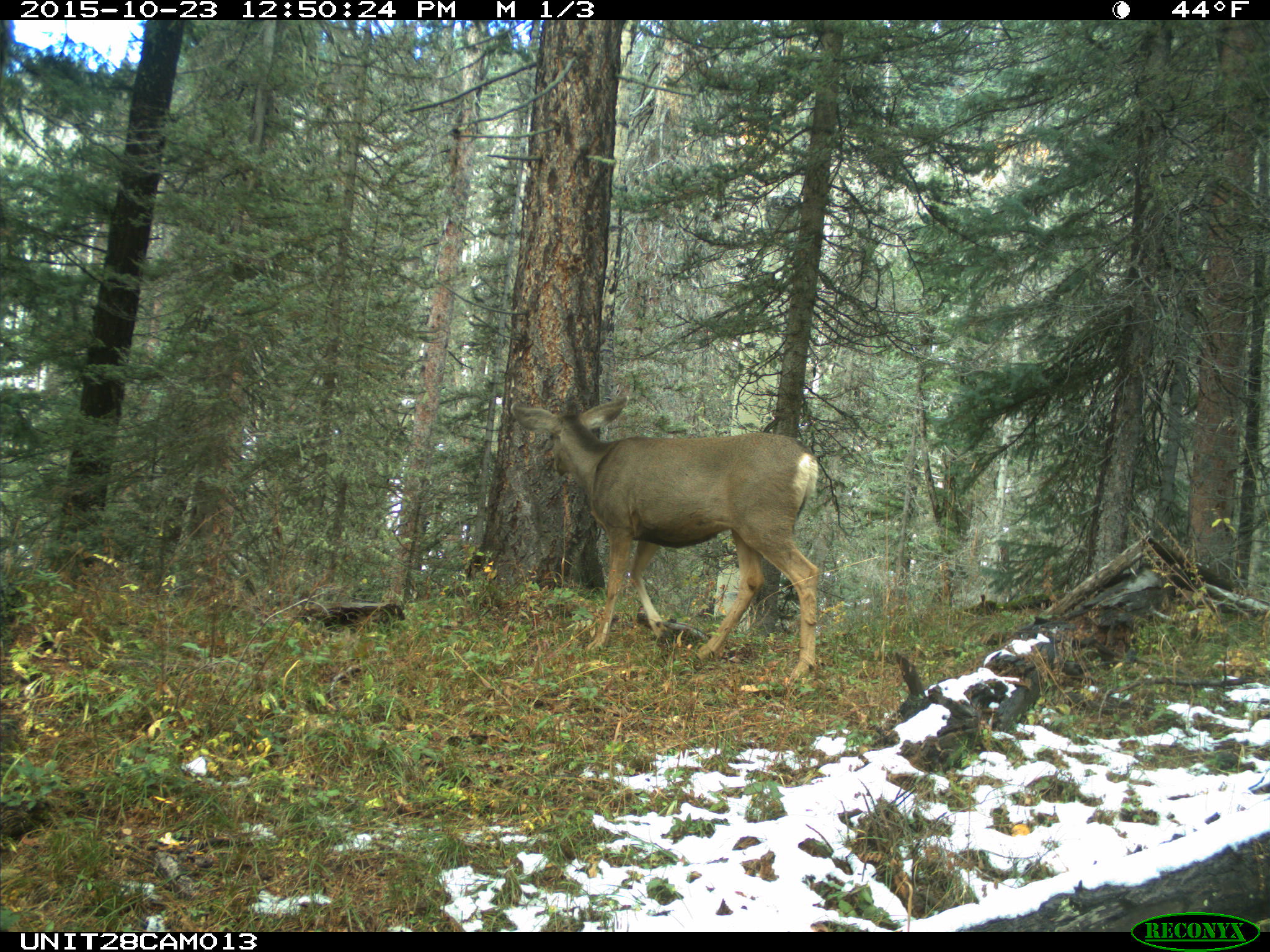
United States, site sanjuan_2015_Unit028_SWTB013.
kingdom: Animalia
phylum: Chordata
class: Mammalia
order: Artiodactyla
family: Cervidae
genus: Odocoileus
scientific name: Odocoileus hemionus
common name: mule deer